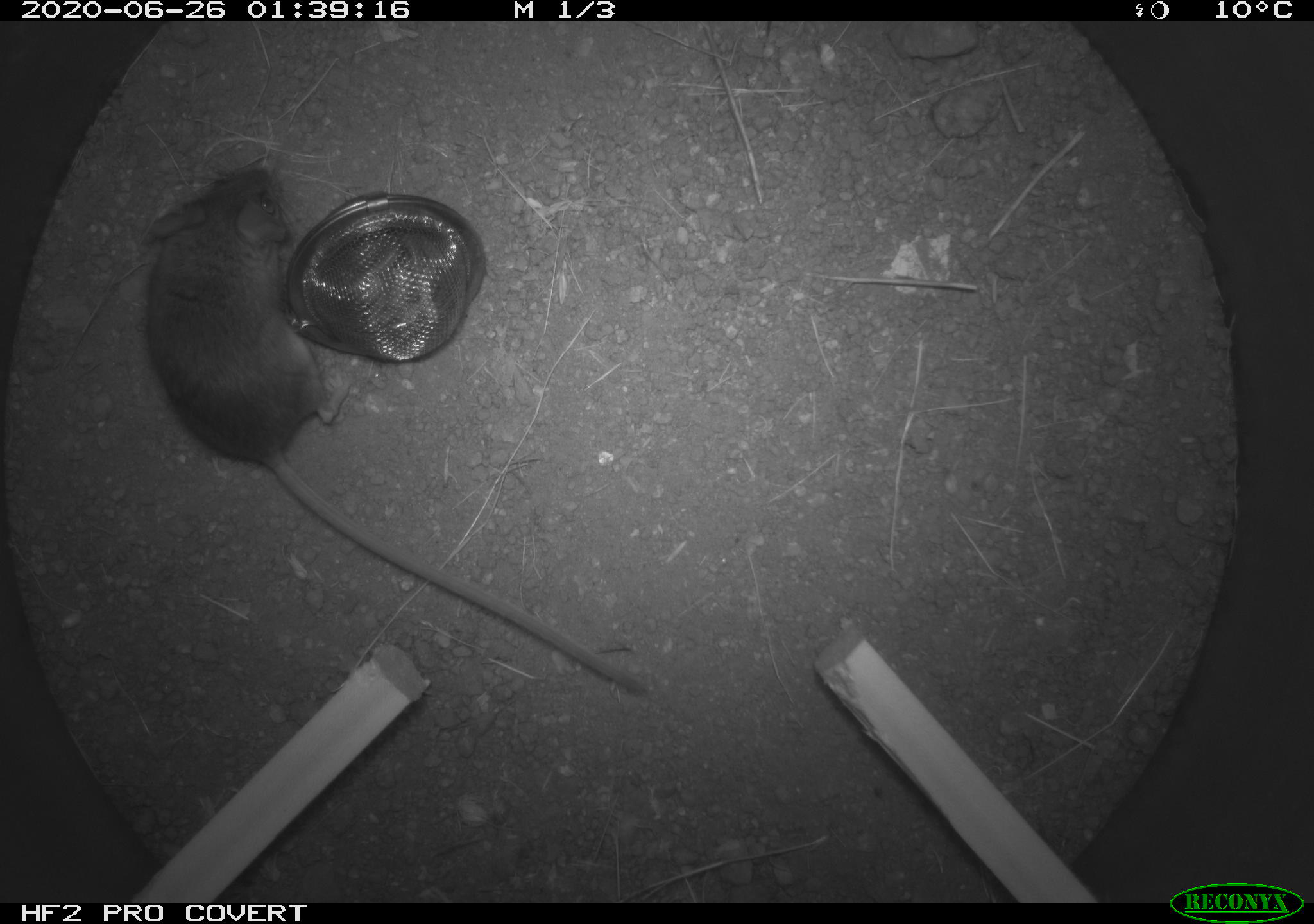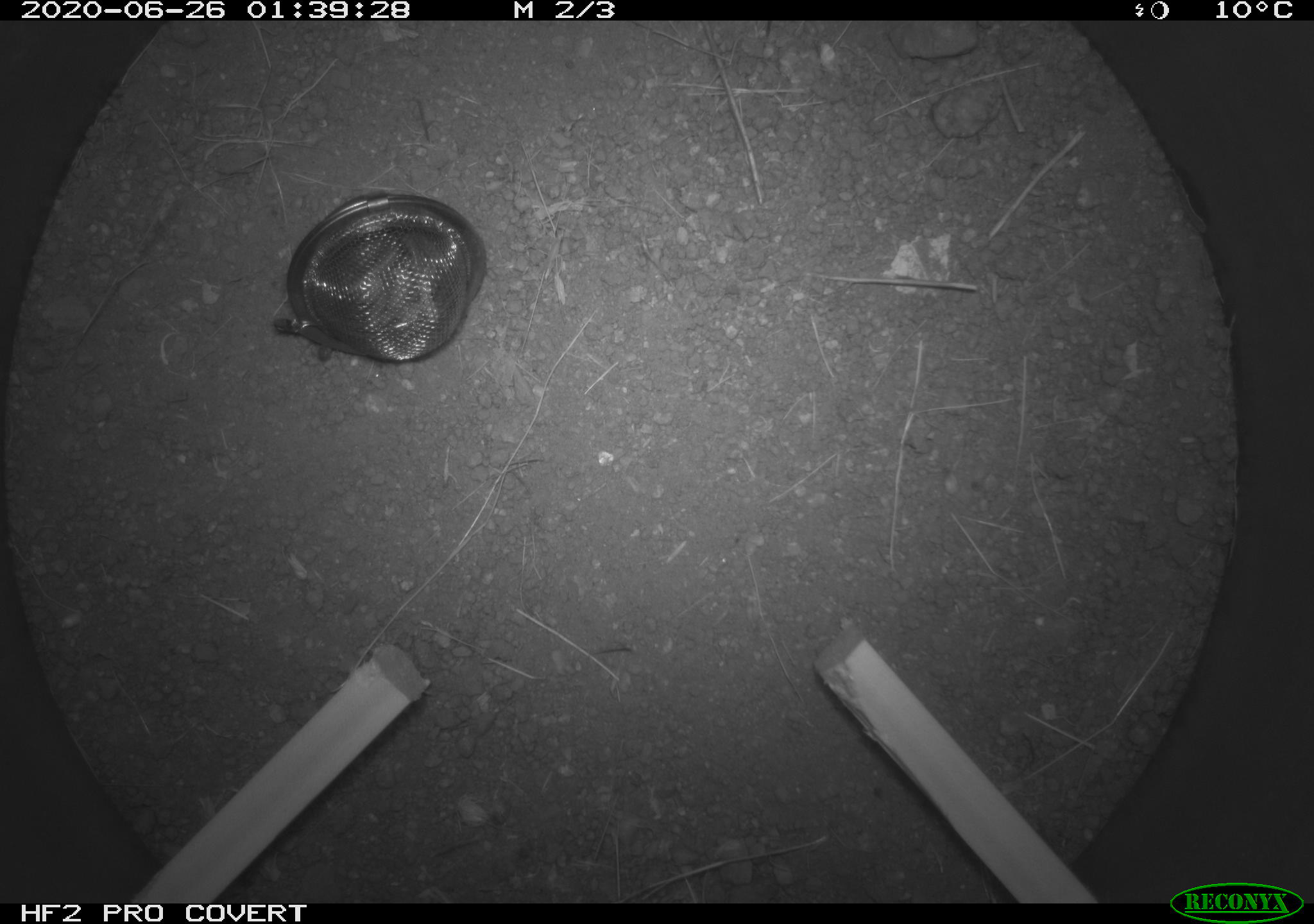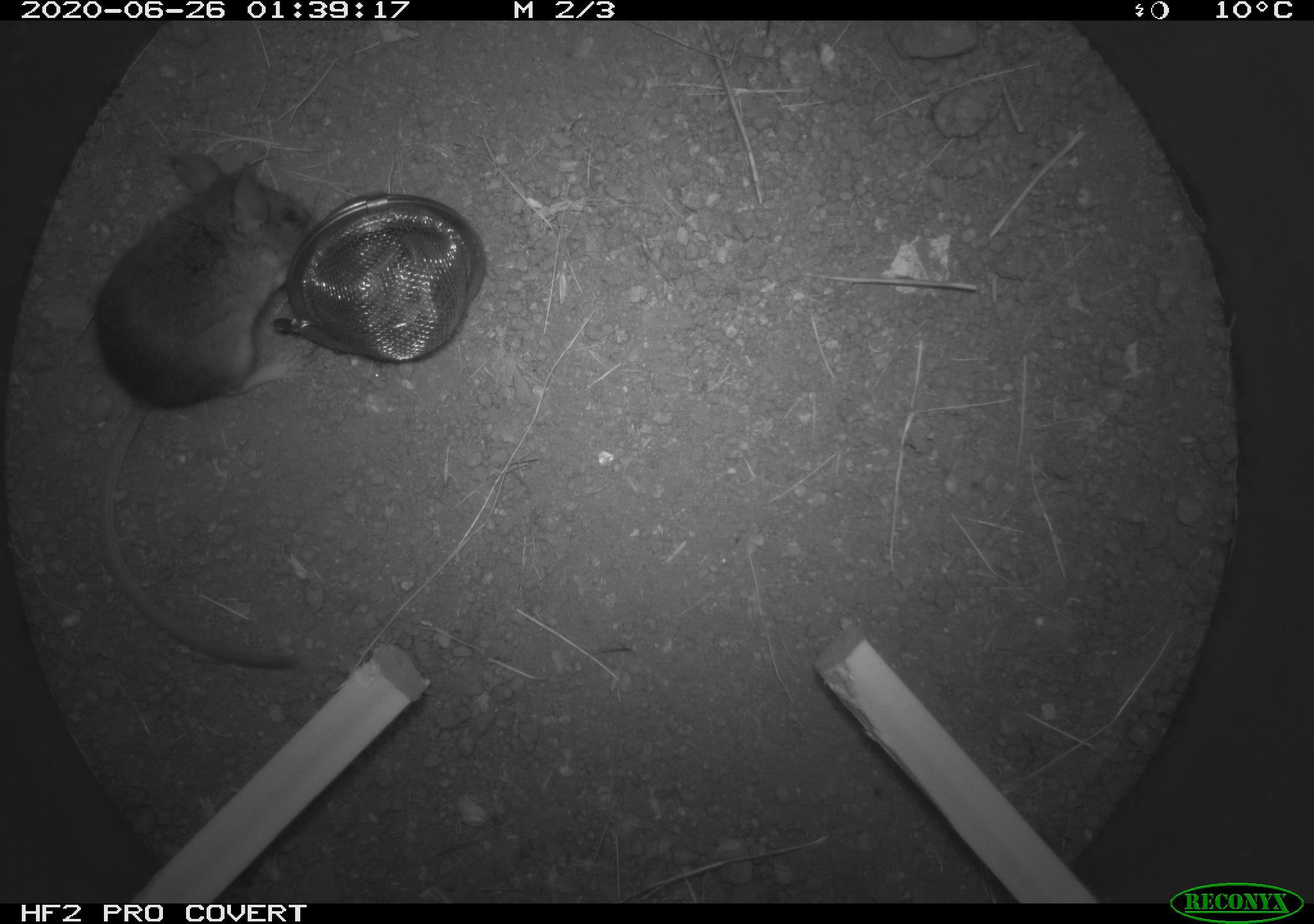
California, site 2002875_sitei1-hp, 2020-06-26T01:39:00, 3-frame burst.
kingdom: Animalia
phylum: Chordata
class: Mammalia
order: Rodentia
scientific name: Rodentia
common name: rodent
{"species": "rodent (Rodentia)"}